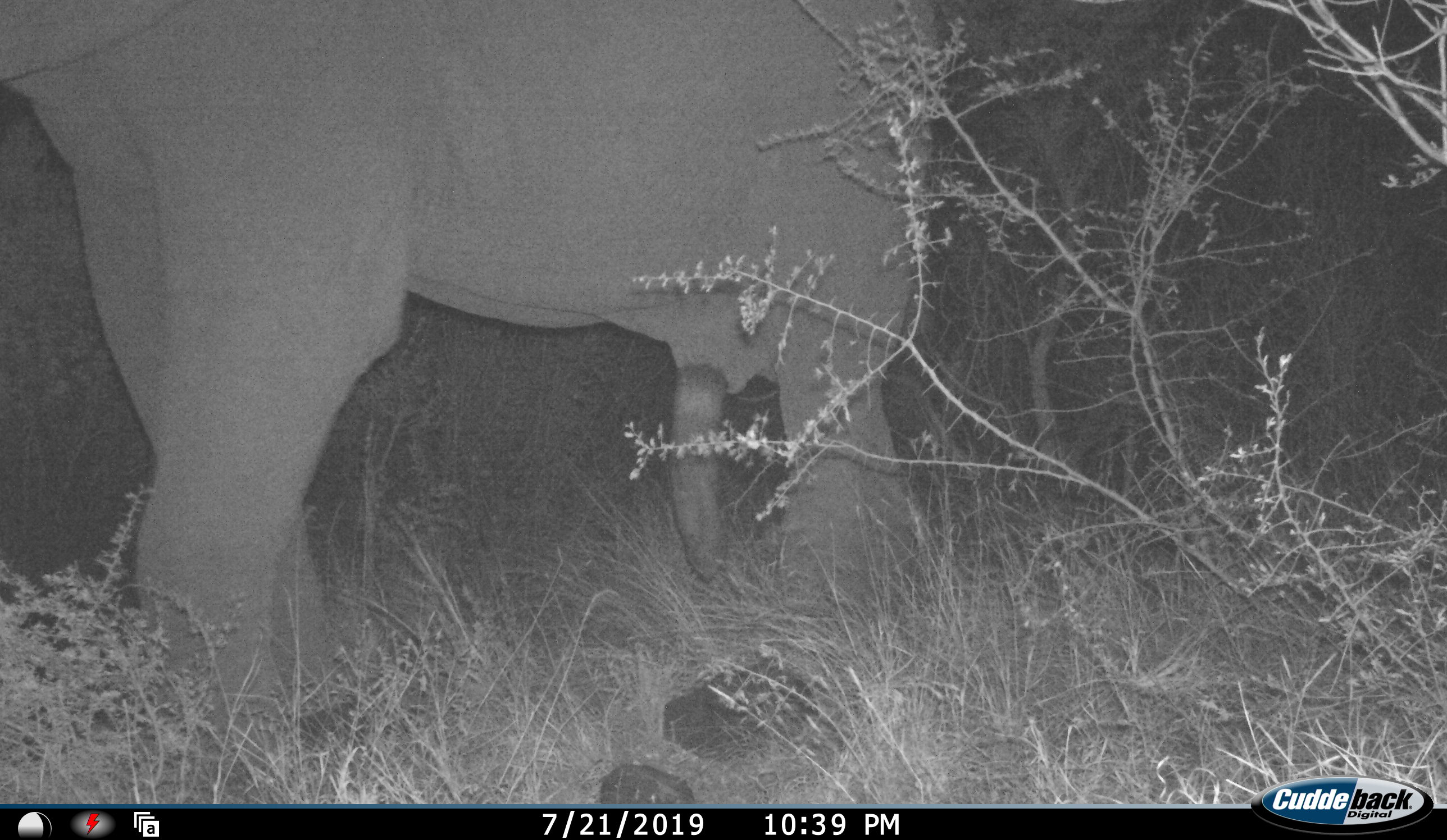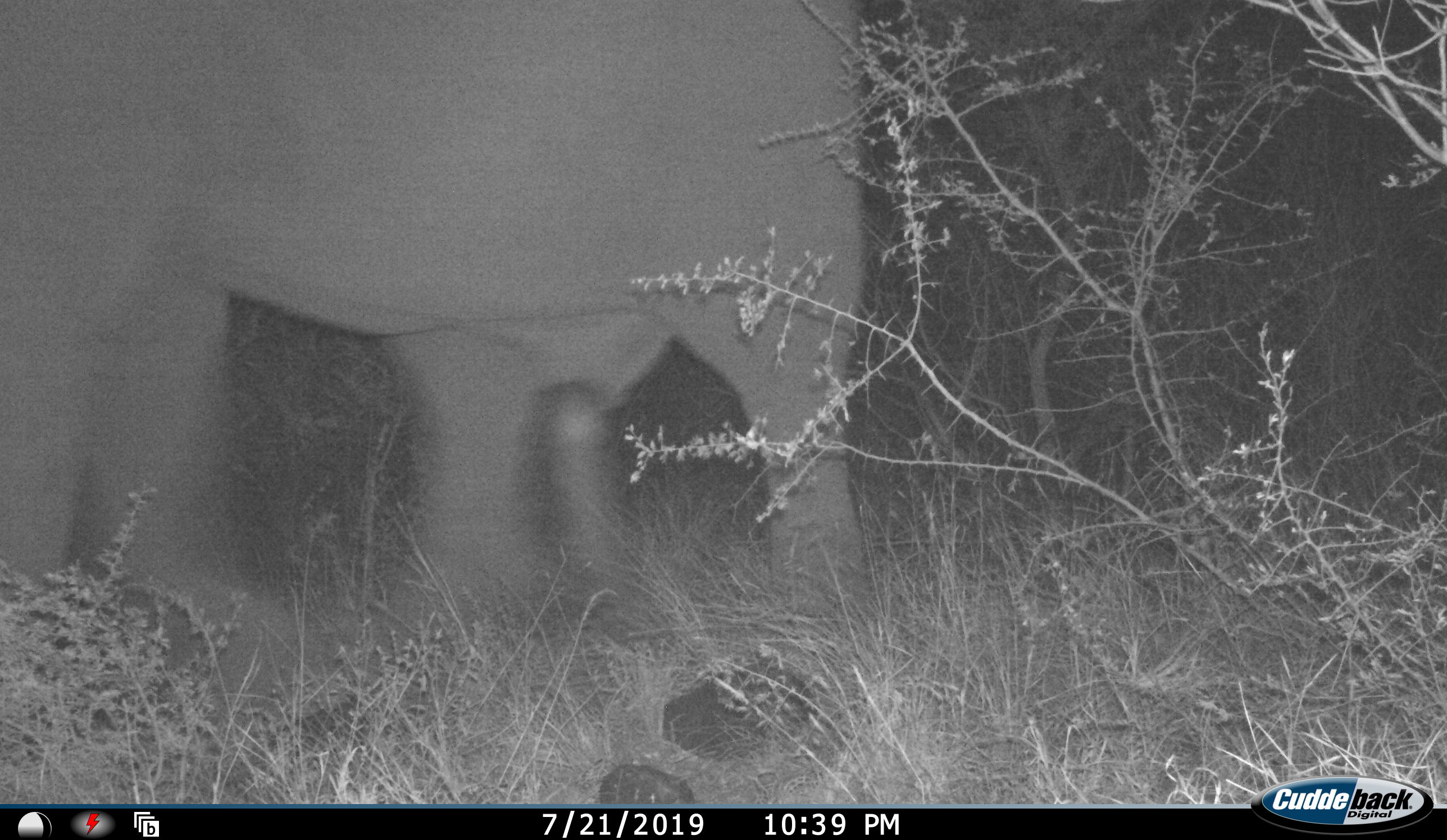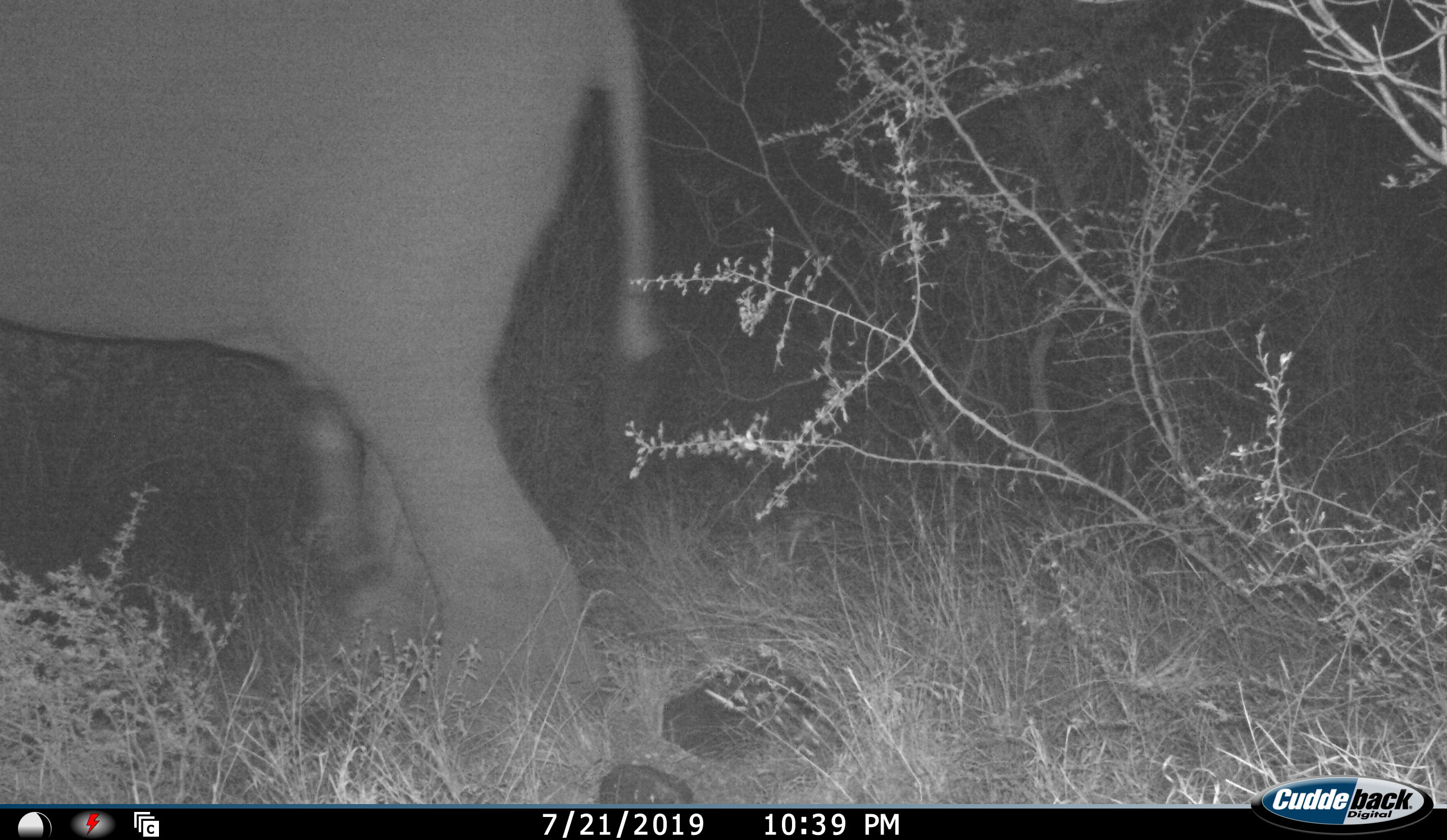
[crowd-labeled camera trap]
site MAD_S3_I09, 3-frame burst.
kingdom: Animalia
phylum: Chordata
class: Mammalia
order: Proboscidea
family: Elephantidae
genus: Loxodonta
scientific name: Loxodonta africana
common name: african bush elephant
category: elephant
Elephant (african bush elephant) (Loxodonta africana), count 1. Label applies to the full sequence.